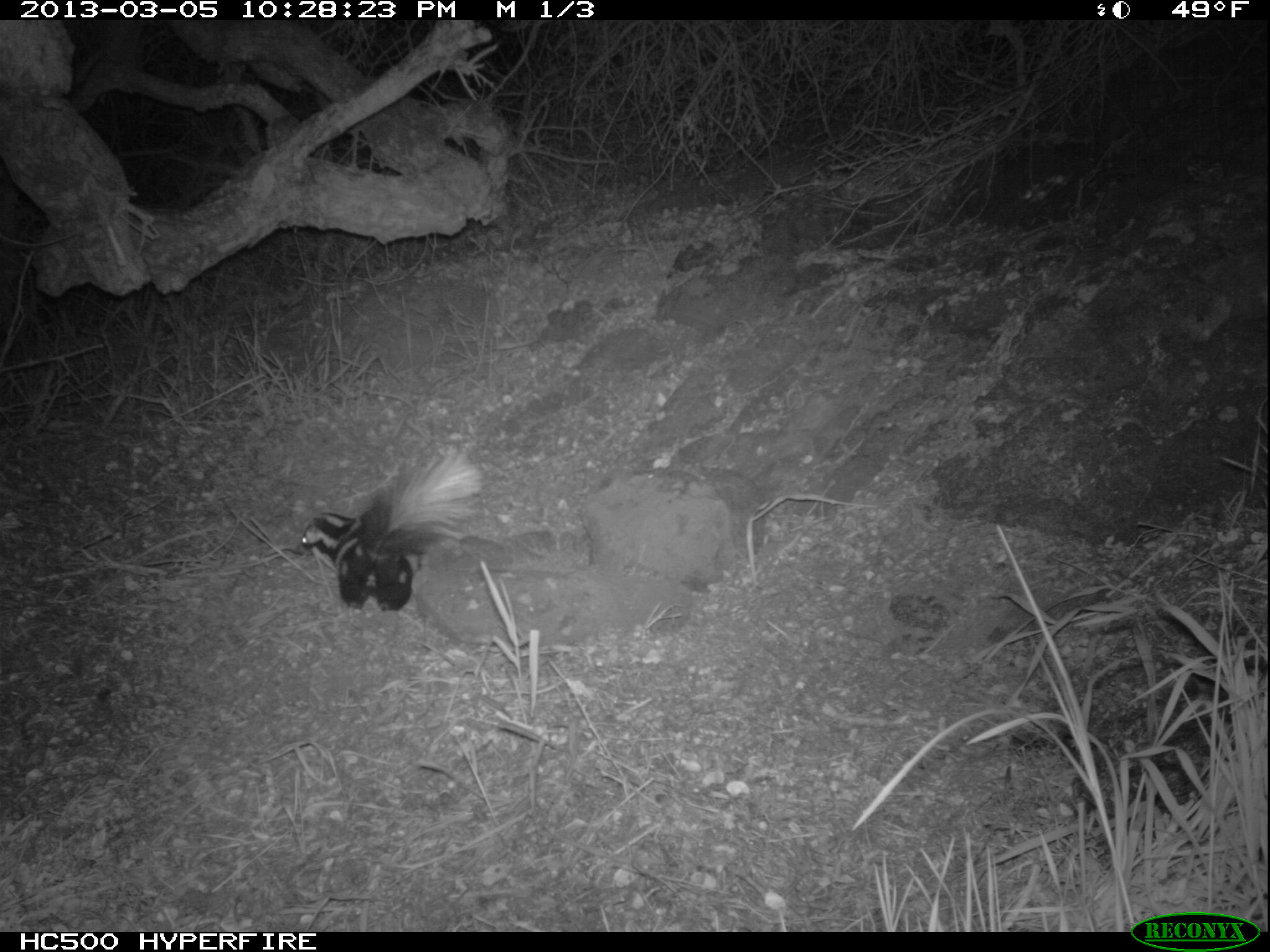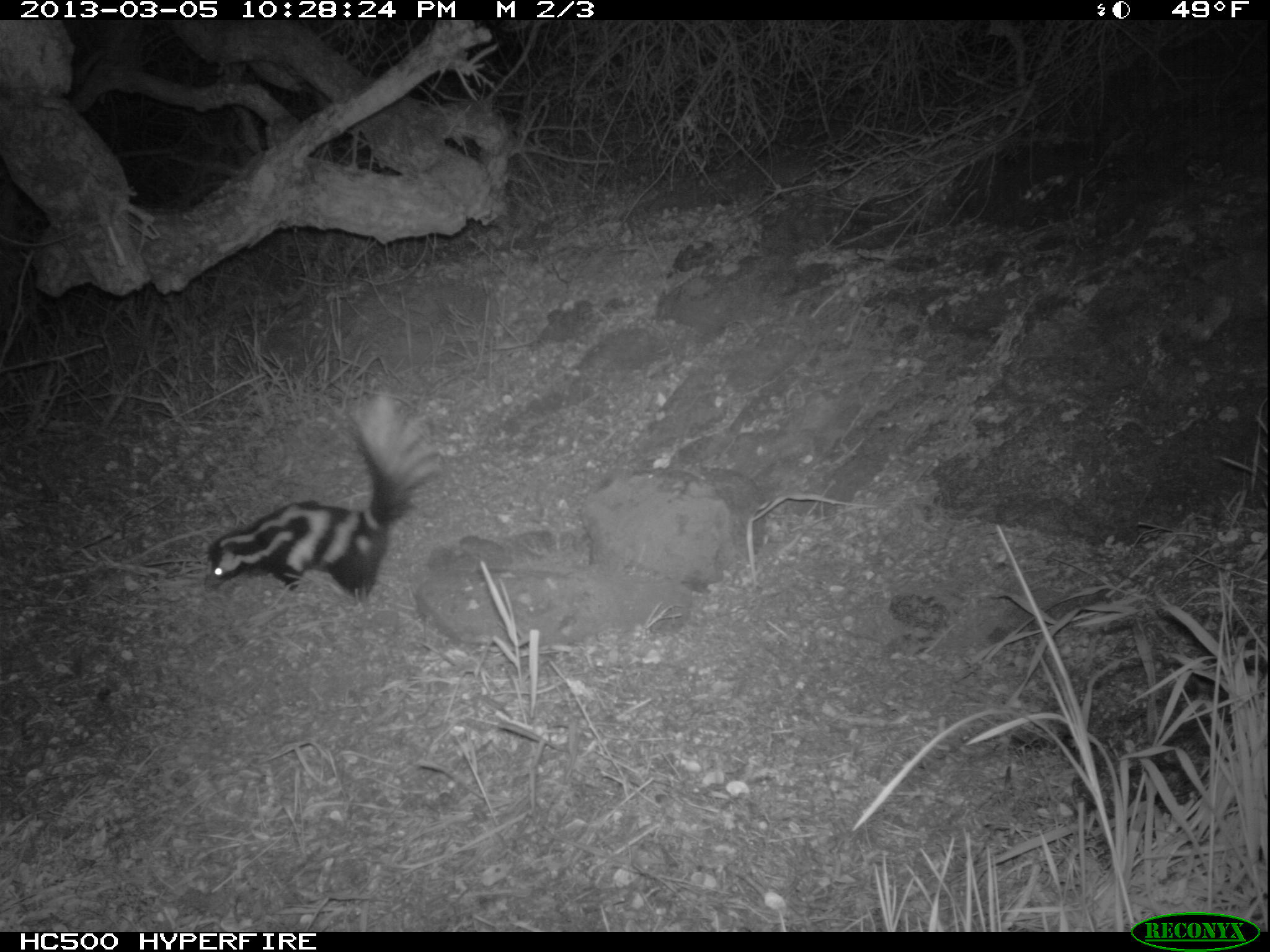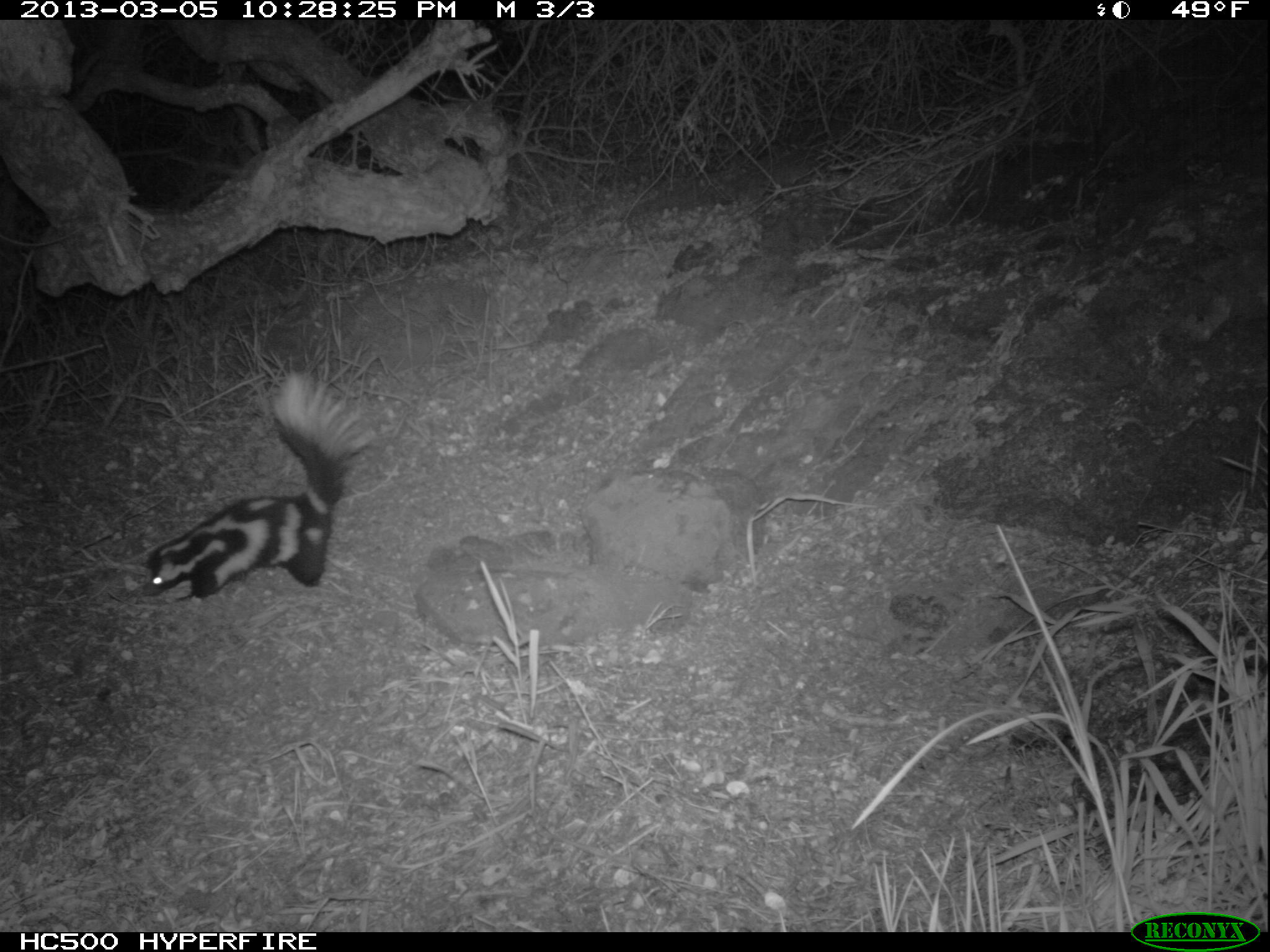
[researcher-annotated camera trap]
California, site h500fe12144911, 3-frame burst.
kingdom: Animalia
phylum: Chordata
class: Mammalia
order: Carnivora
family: Mephitidae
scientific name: Mephitidae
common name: skunk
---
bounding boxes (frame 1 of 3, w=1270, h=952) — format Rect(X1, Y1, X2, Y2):
skunk: Rect(297, 448, 483, 614)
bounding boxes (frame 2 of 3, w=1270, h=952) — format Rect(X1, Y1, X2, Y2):
skunk: Rect(202, 379, 442, 609)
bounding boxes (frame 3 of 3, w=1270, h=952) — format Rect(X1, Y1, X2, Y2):
skunk: Rect(140, 368, 375, 607)